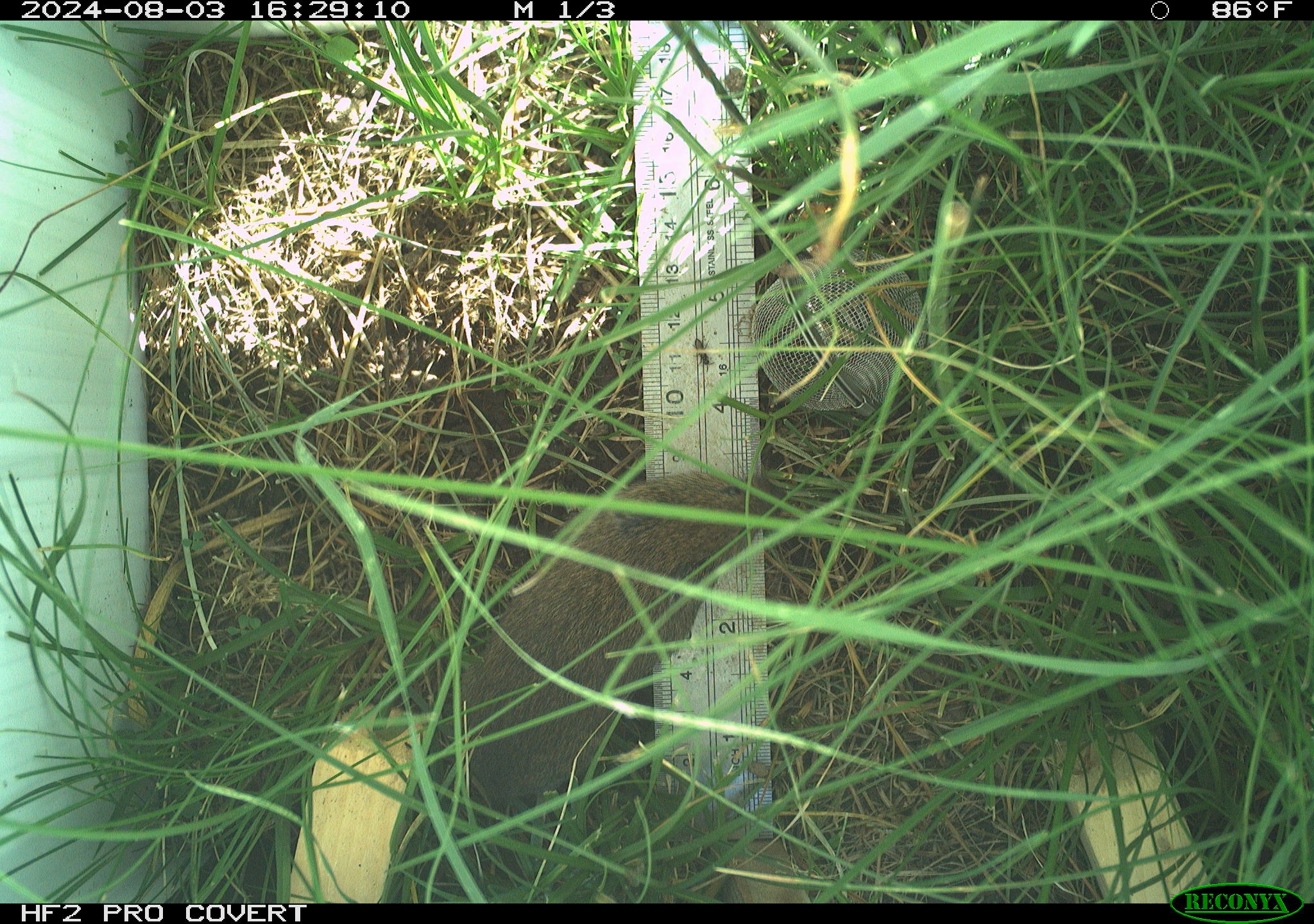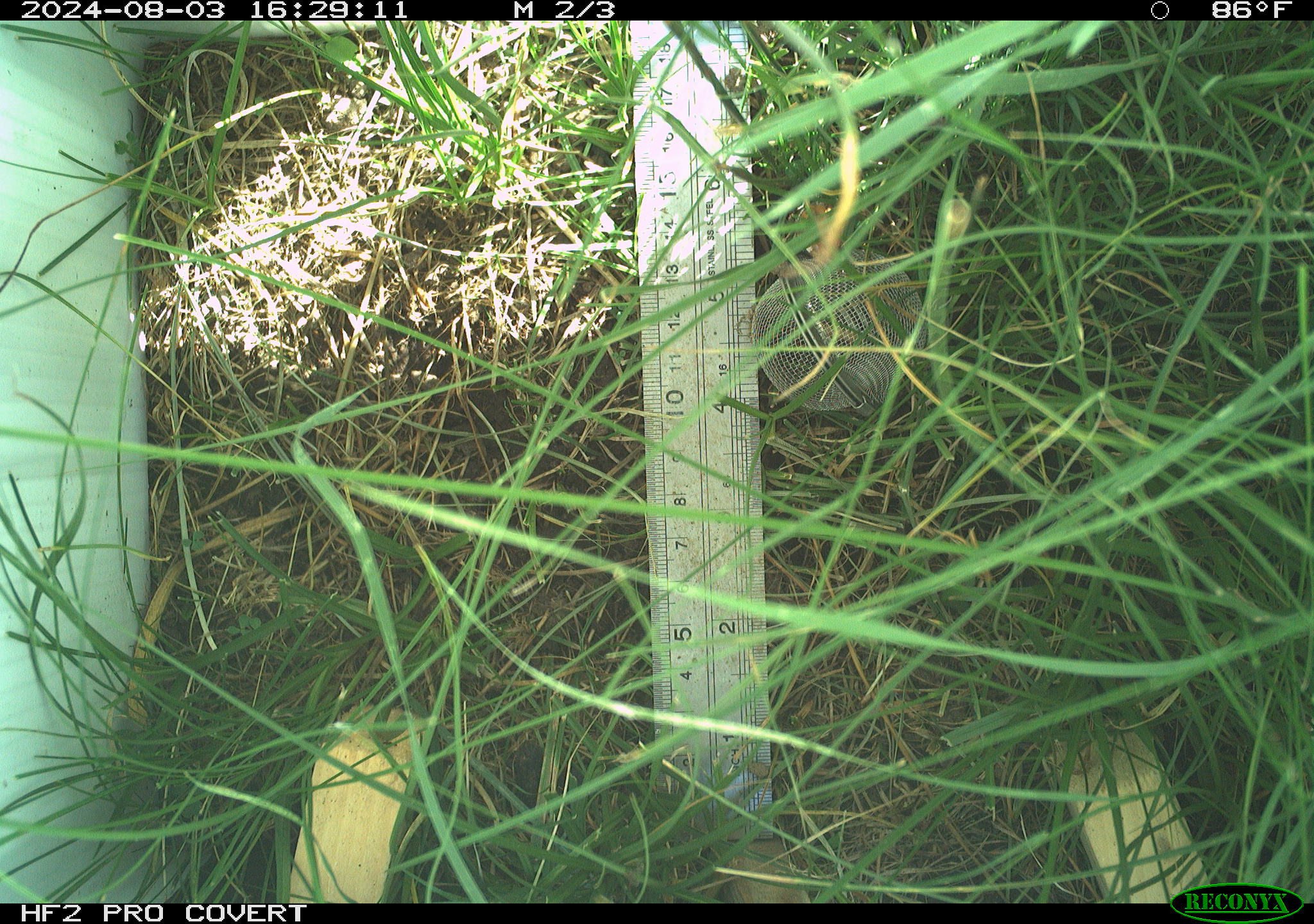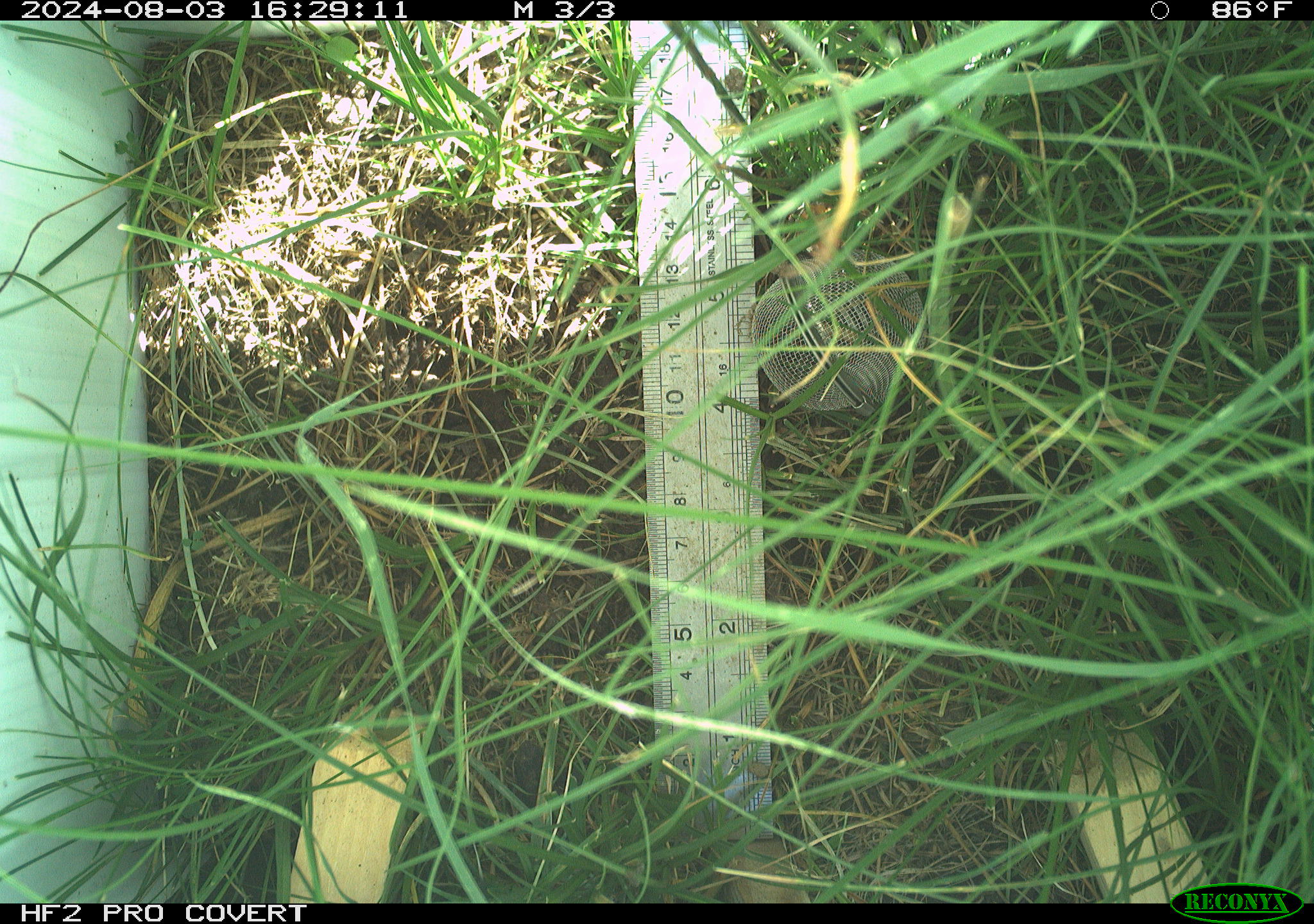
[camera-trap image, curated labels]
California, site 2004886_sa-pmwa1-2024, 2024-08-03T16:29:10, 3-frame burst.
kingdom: Animalia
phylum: Chordata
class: Mammalia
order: Rodentia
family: Cricetidae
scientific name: Arvicolinae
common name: voles, lemmings, and muskrats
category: arvicolinae subfamily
Arvicolinae subfamily (voles, lemmings, and muskrats) (Arvicolinae).